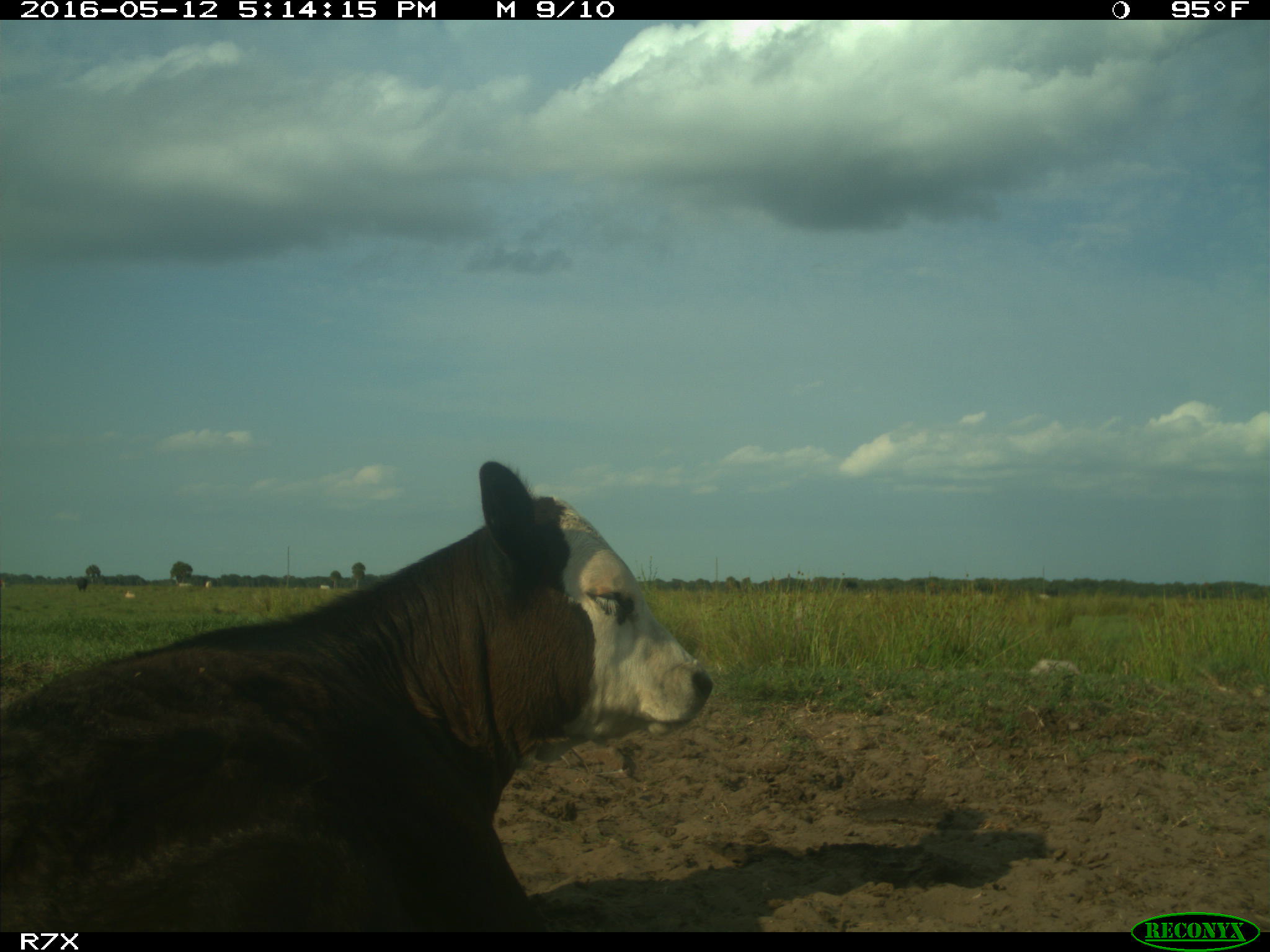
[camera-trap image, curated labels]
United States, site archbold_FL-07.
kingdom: Animalia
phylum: Chordata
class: Mammalia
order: Artiodactyla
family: Bovidae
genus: Bos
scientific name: Bos taurus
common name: domestic cow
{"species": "Bos taurus (domestic cow)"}